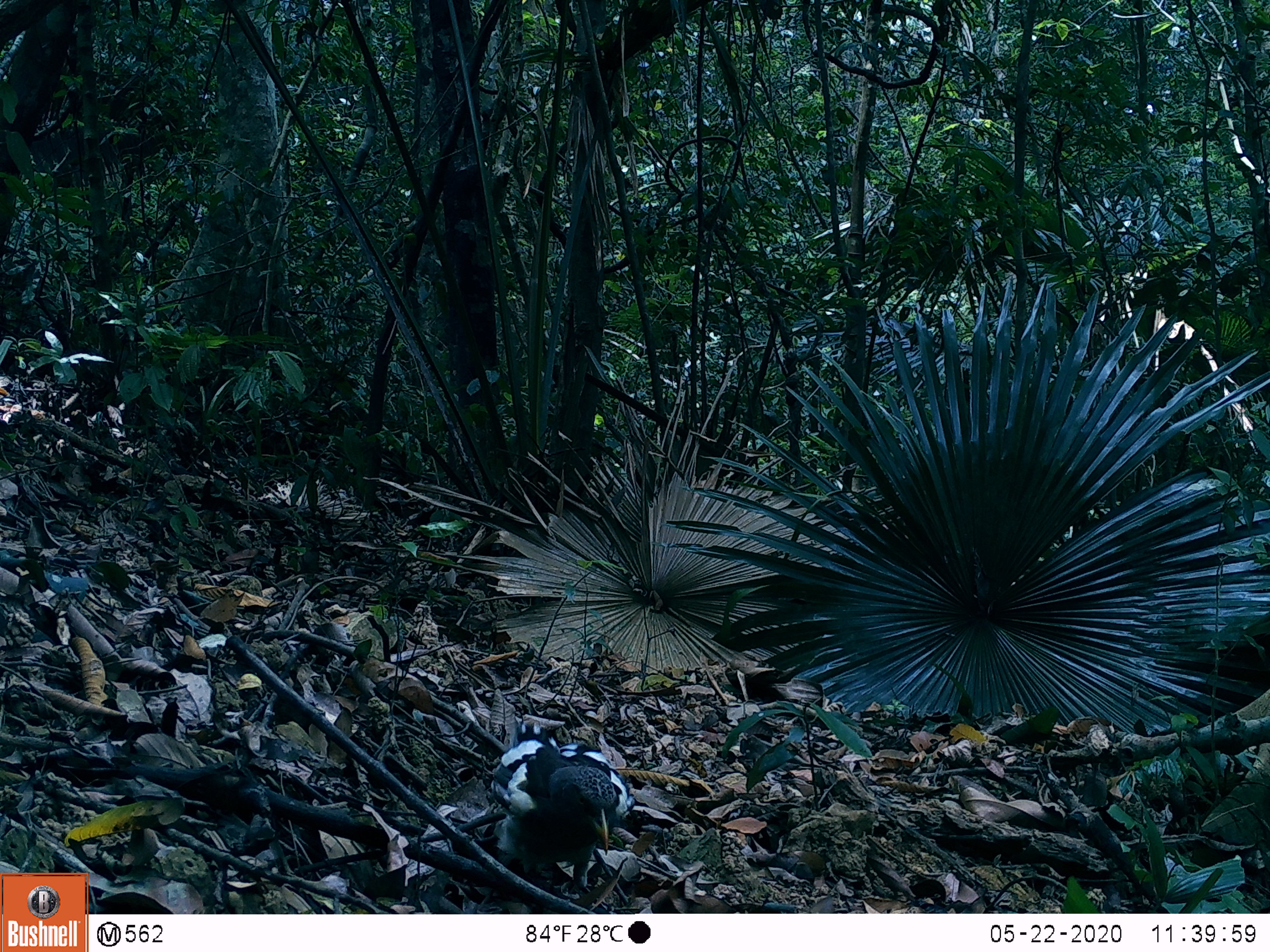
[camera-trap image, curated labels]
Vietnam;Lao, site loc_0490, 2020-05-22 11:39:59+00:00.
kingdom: Animalia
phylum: Chordata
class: Aves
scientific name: Aves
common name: bird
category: unidentified bird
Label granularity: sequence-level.